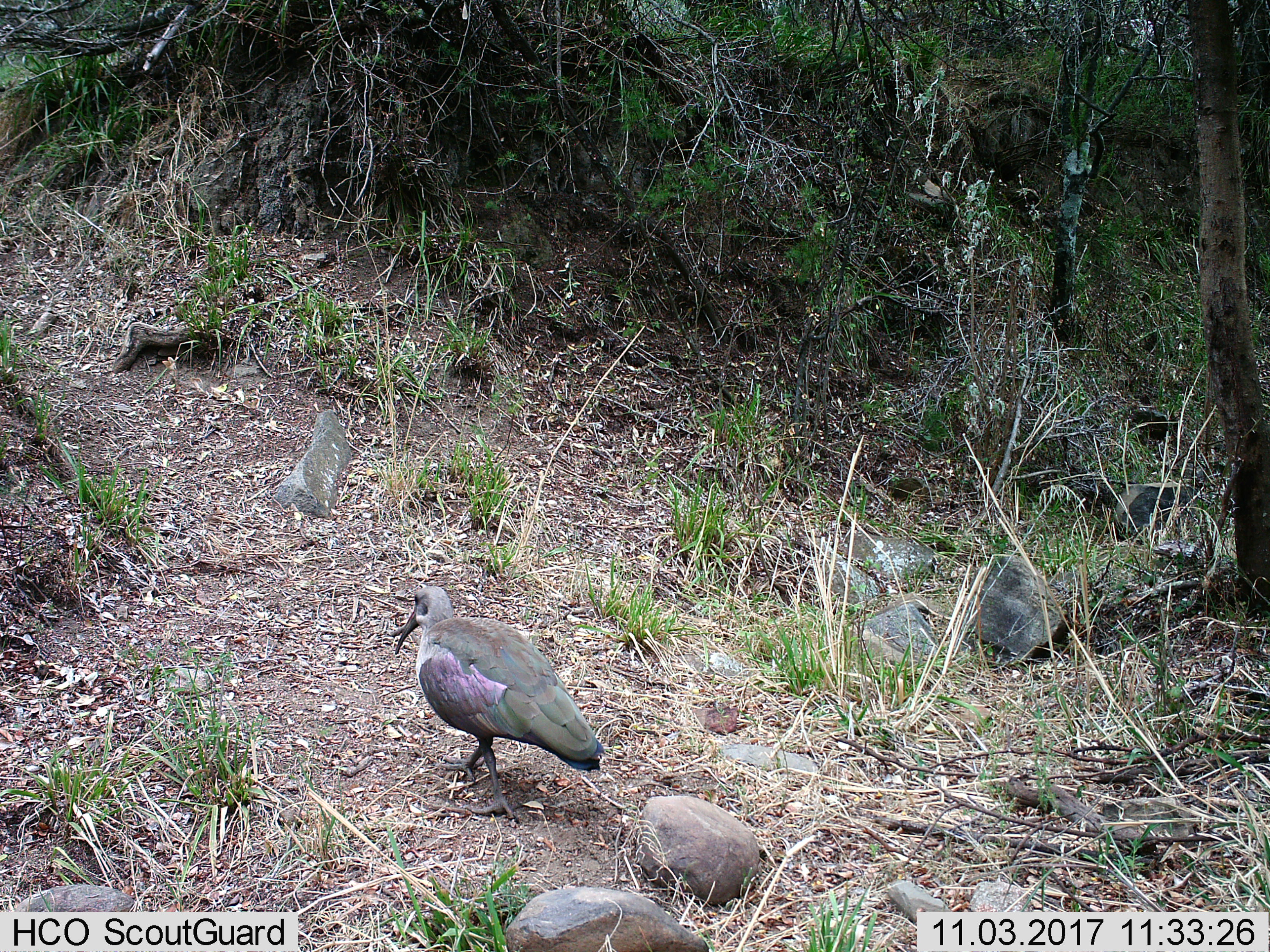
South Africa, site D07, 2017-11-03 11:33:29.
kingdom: Animalia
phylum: Chordata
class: Aves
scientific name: Aves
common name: bird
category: birdother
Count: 1.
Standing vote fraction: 20%.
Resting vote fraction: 0%.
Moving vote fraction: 80%.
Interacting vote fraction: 0%.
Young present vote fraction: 0%.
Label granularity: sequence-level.